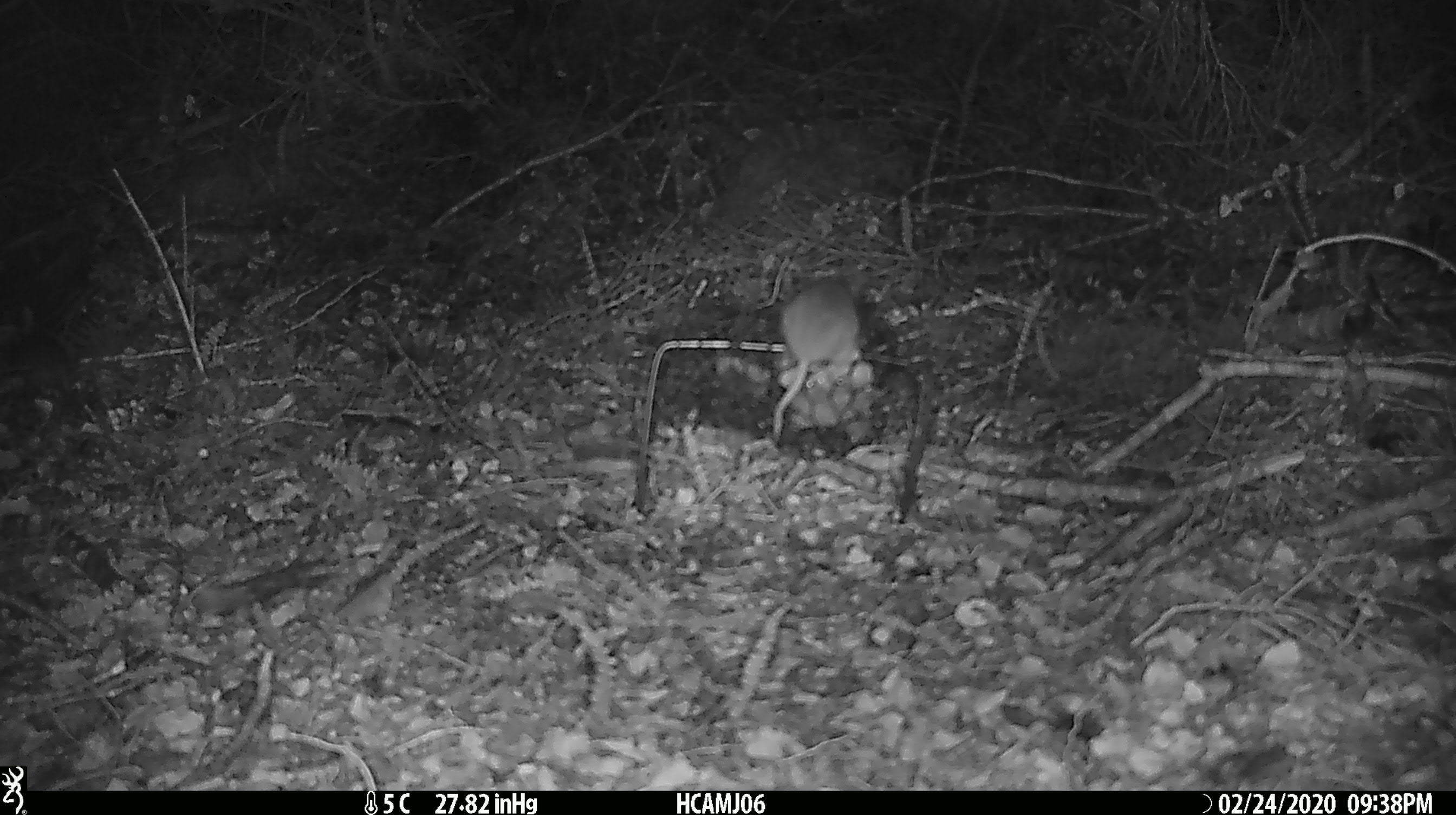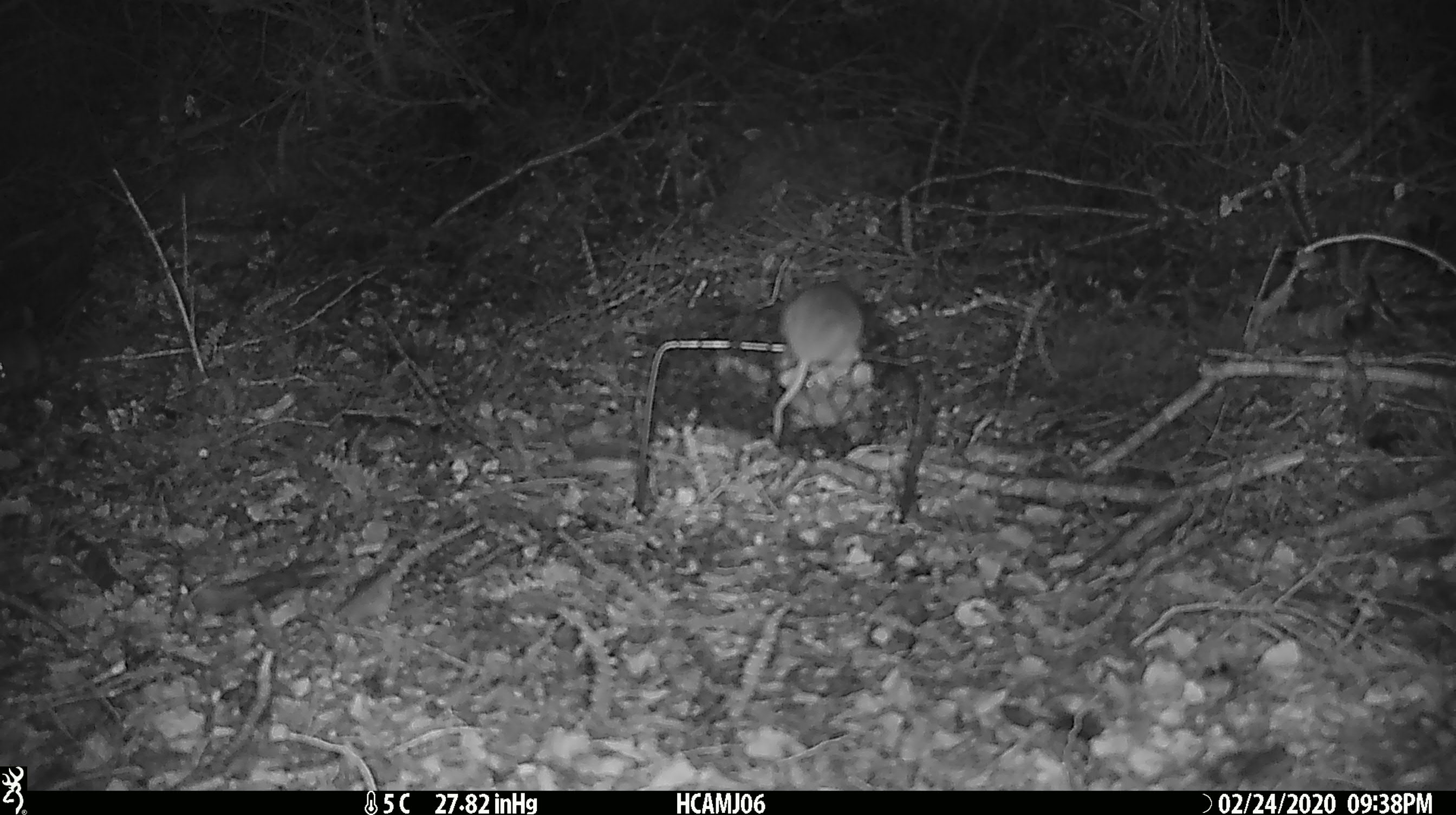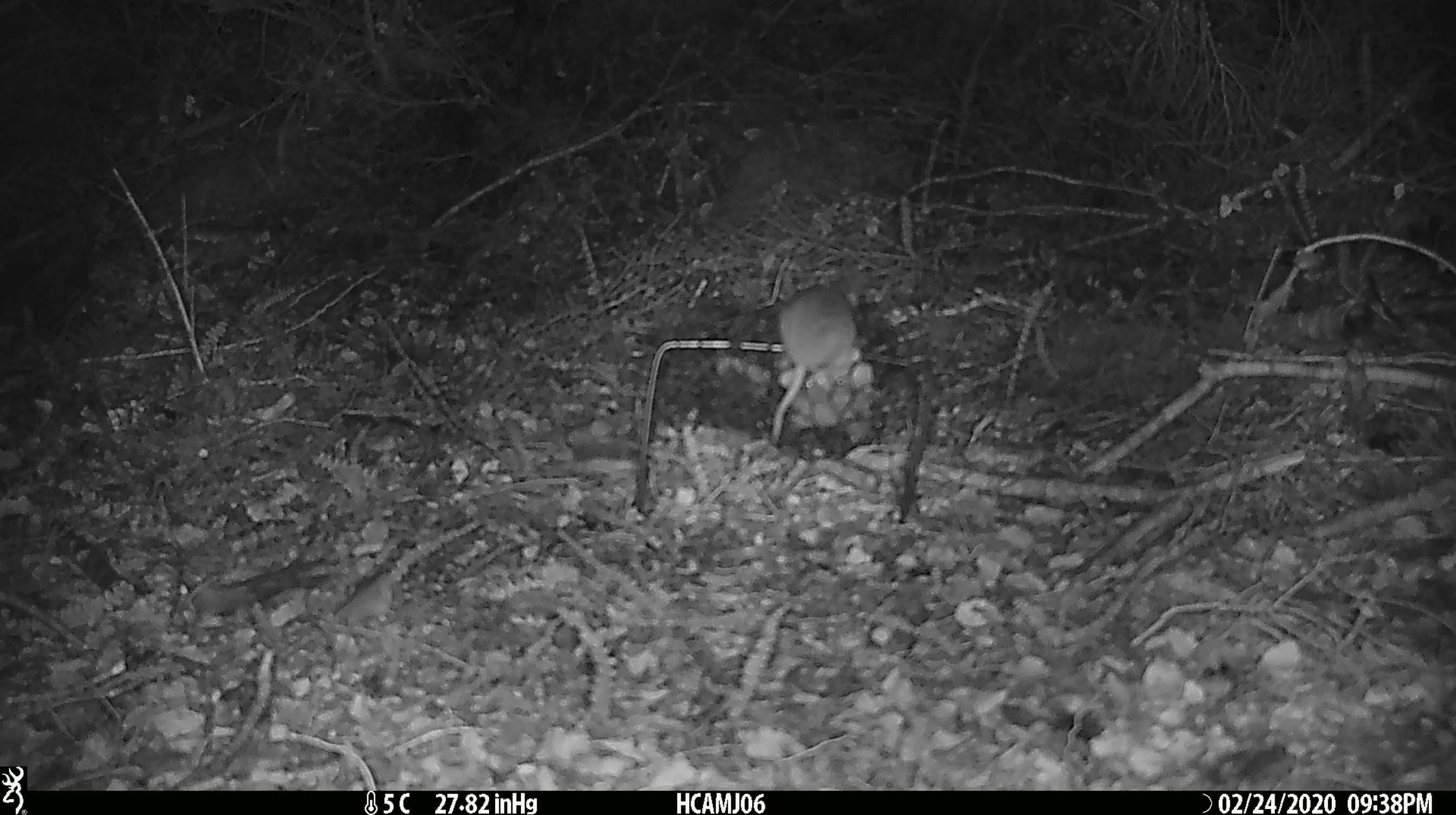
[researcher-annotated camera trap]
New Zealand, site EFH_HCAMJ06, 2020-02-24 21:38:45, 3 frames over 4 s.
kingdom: Animalia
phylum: Chordata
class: Mammalia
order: Rodentia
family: Muridae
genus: Mus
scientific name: Mus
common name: mouse